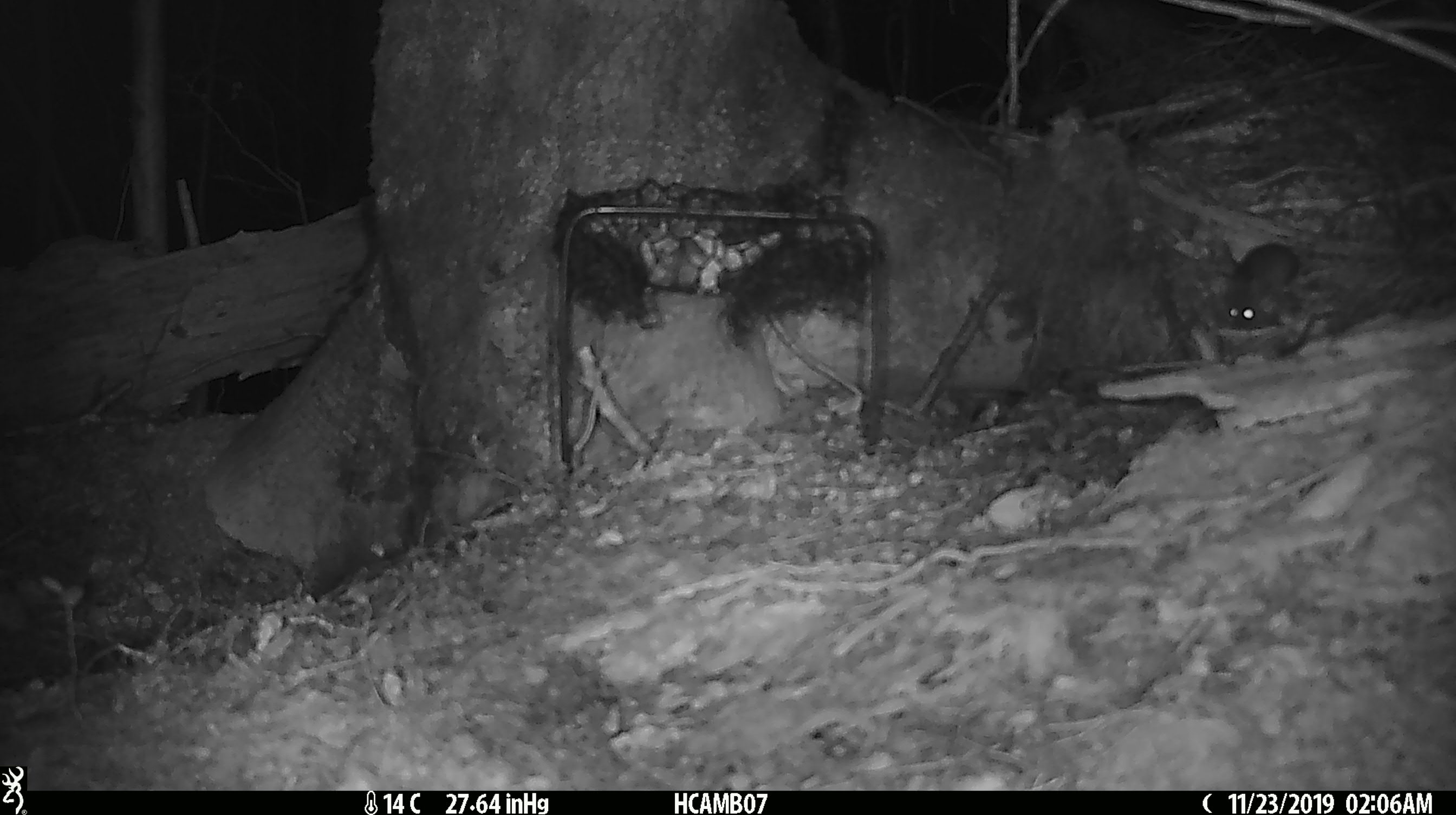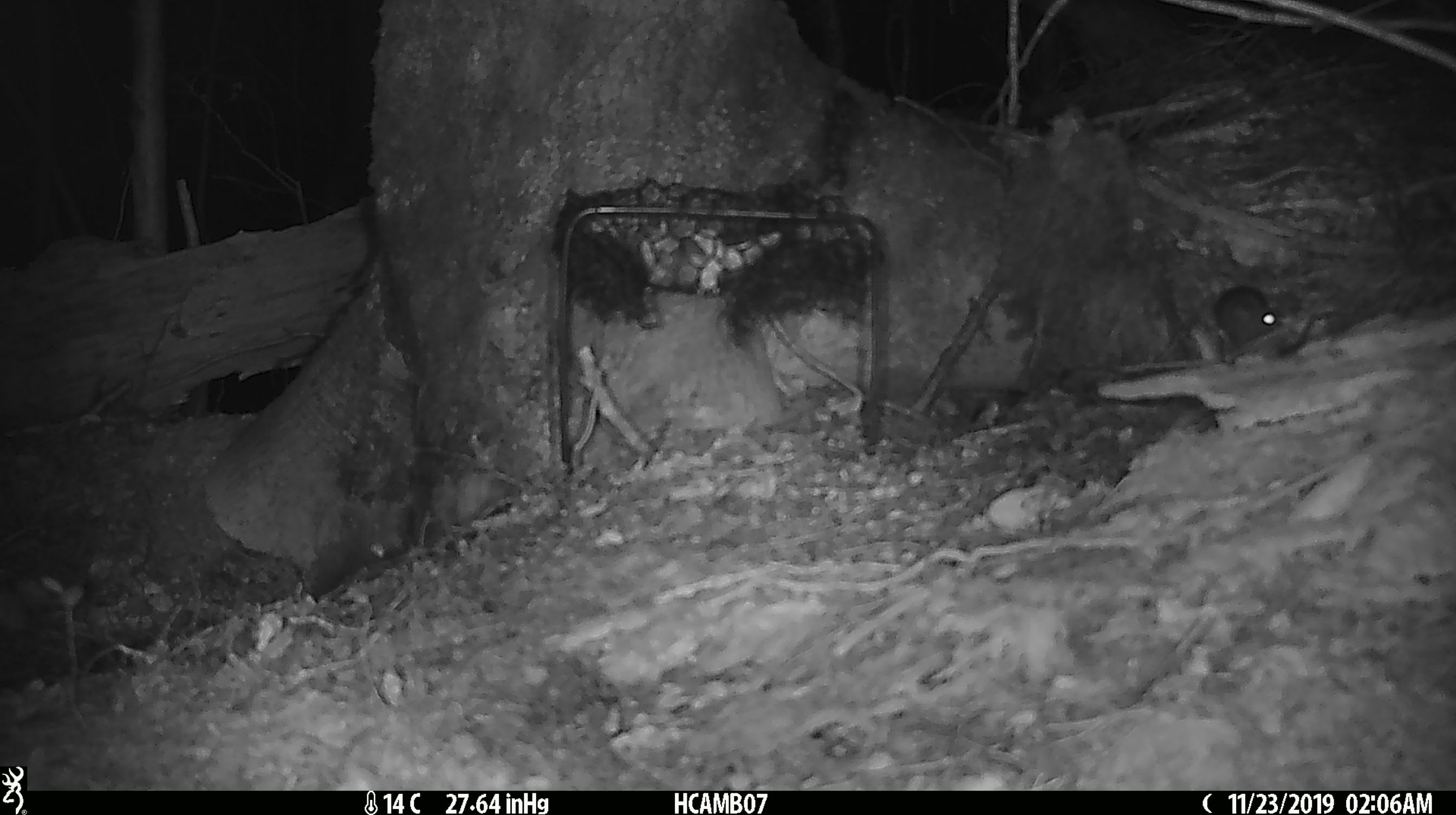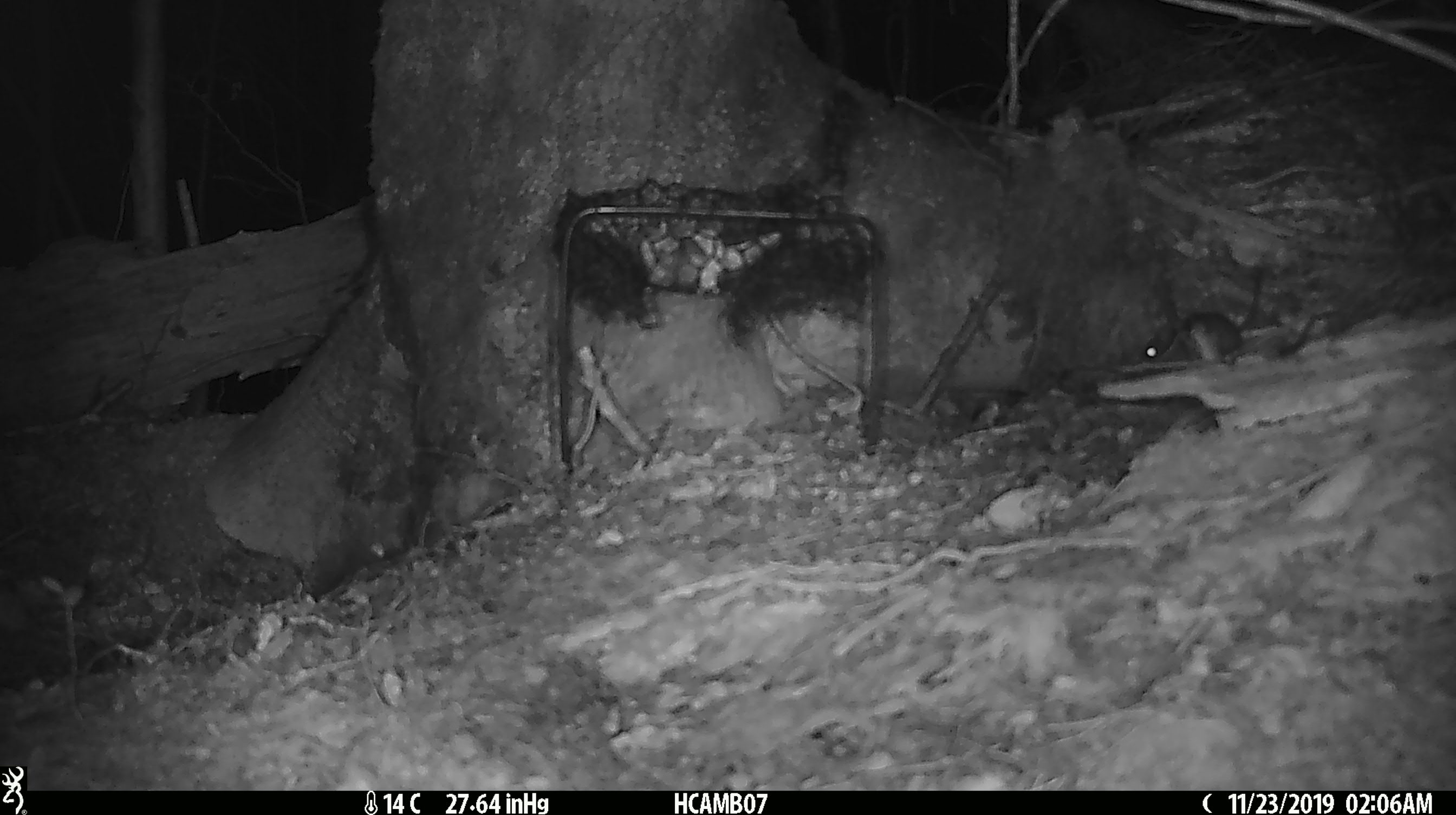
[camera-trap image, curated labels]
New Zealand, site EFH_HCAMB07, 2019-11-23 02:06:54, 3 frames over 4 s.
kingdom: Animalia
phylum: Chordata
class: Mammalia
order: Rodentia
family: Muridae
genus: Mus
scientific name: Mus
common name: mouse